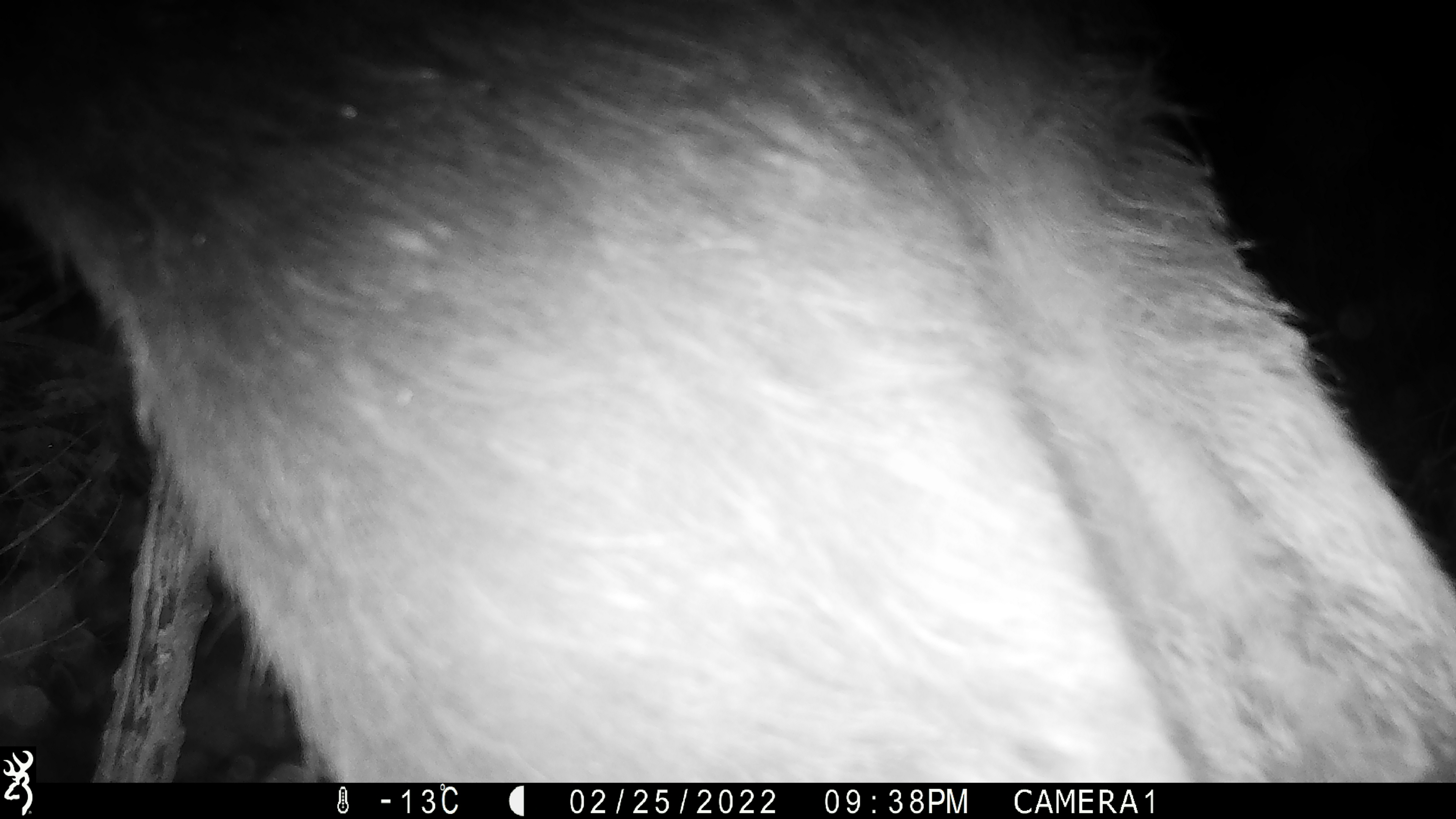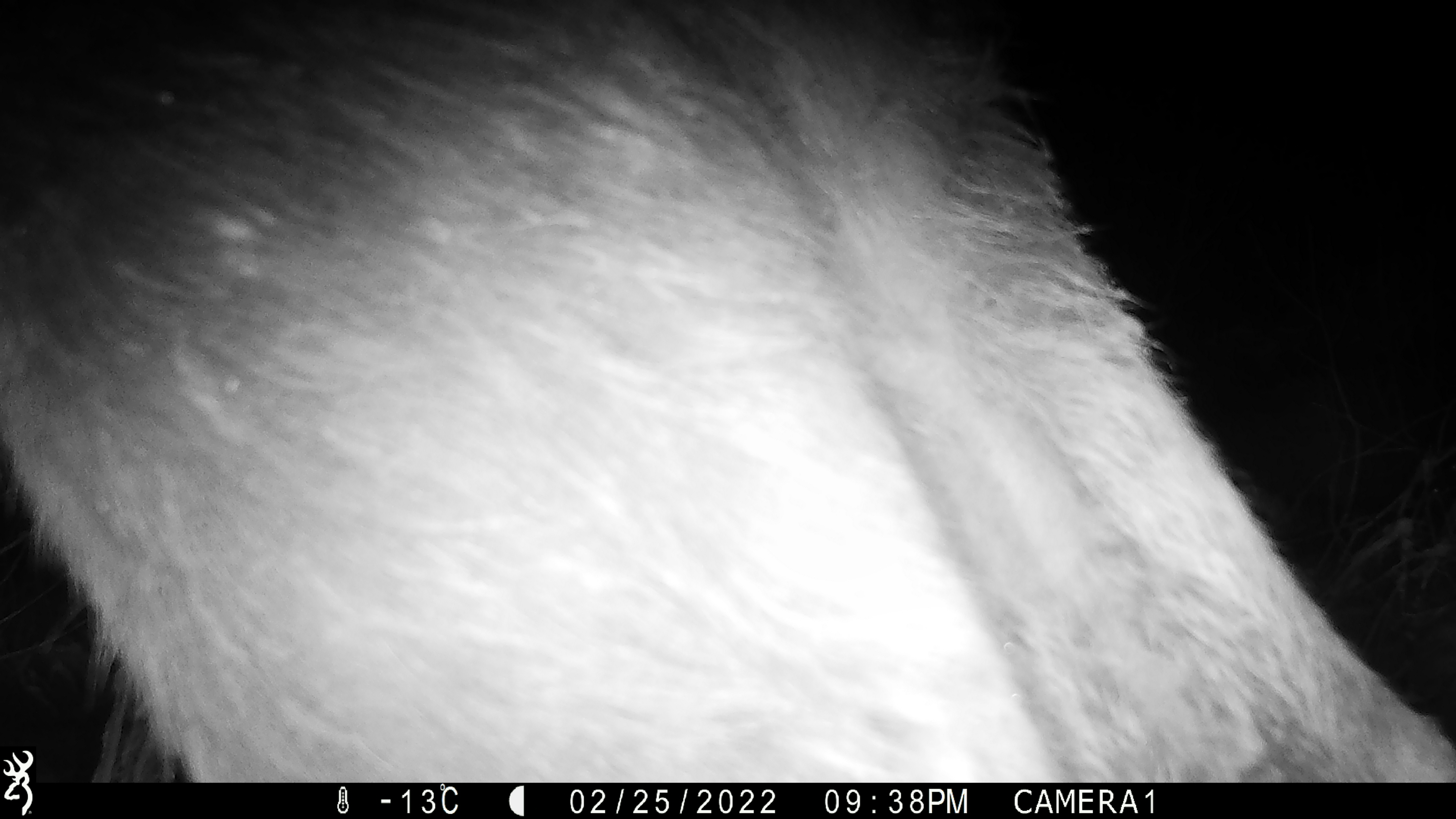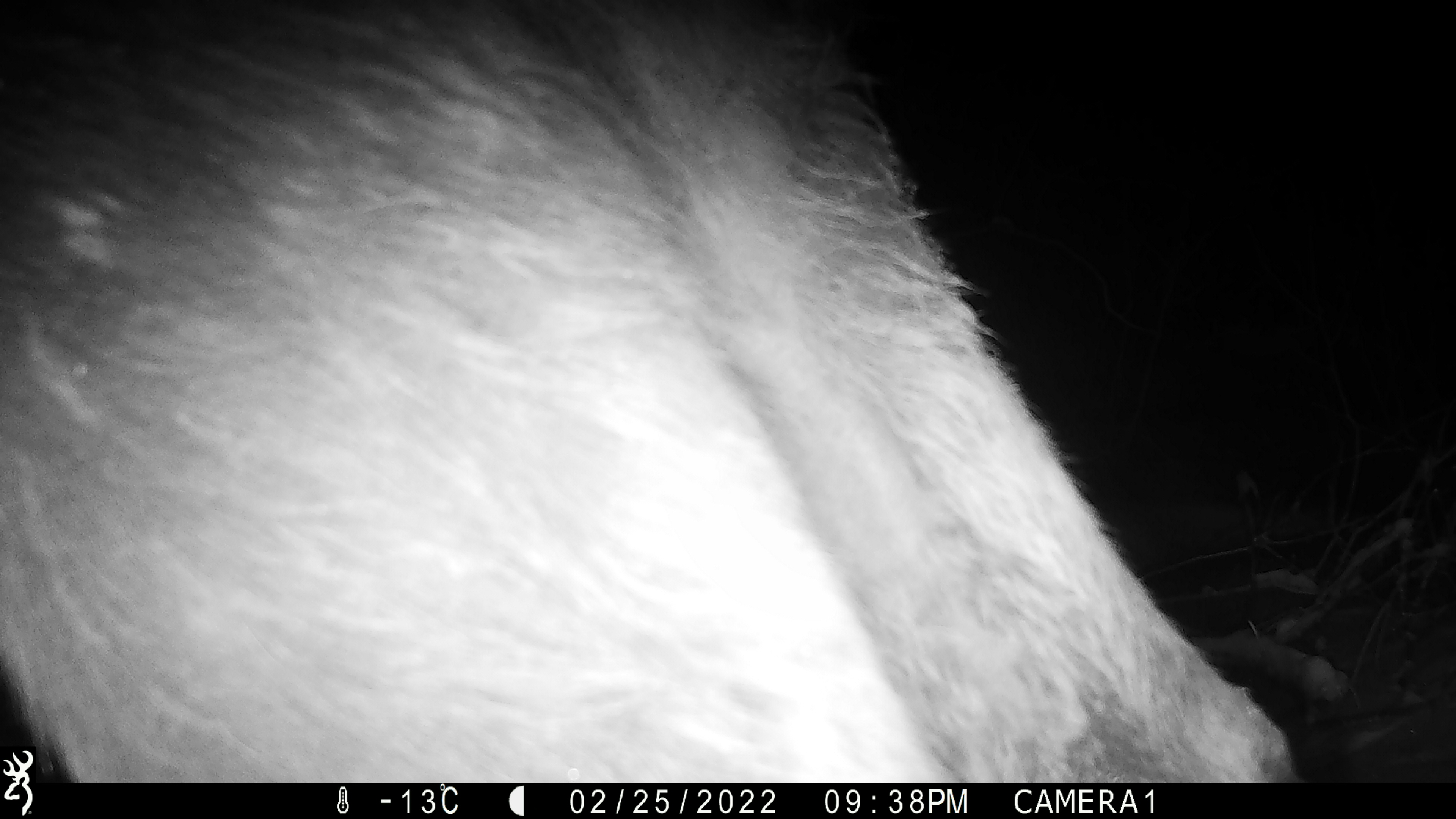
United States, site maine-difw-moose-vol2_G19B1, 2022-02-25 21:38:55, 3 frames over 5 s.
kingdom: Animalia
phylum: Chordata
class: Mammalia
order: Artiodactyla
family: Cervidae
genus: Alces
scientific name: Alces alces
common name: moose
Moose (Alces alces).